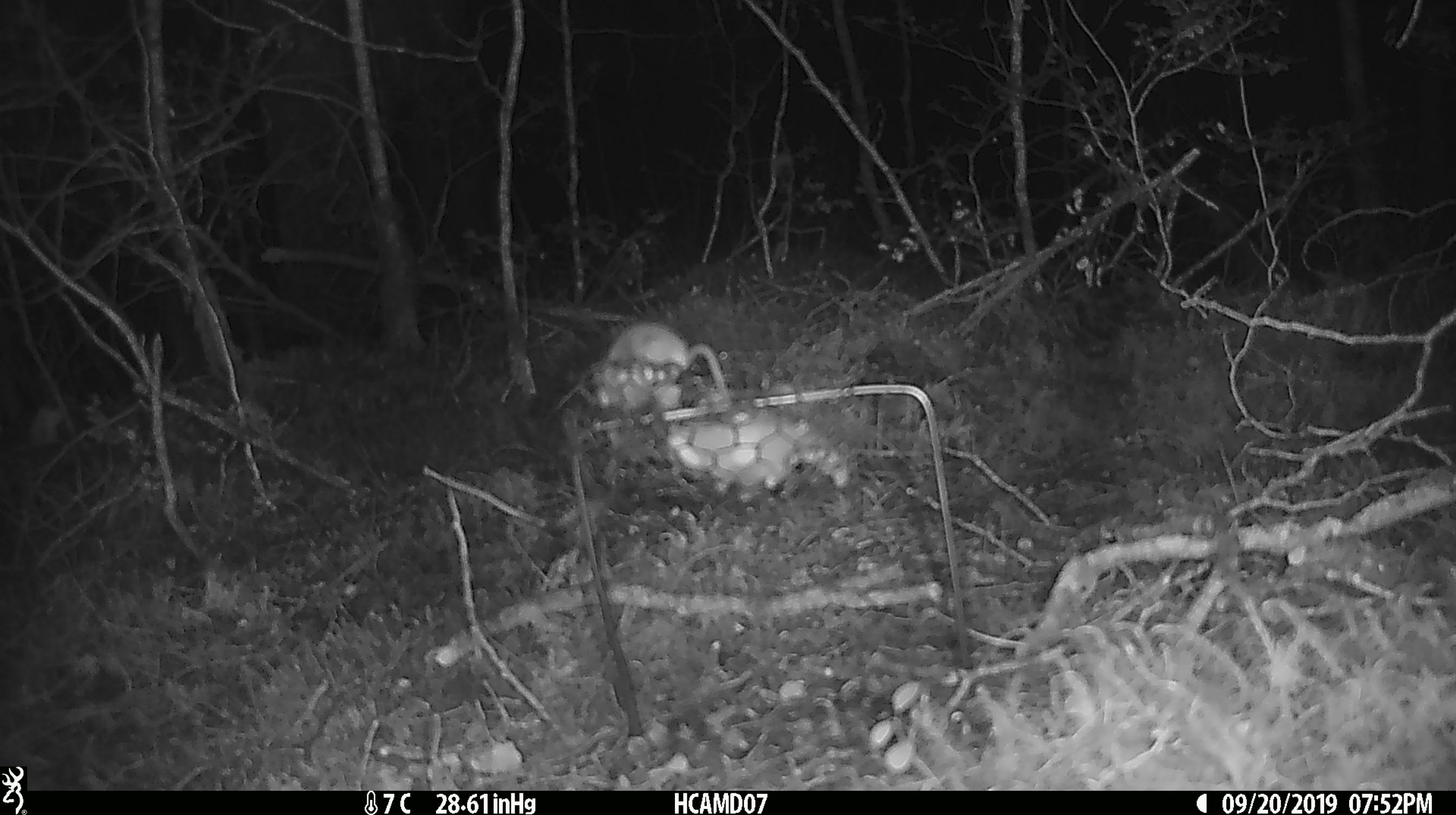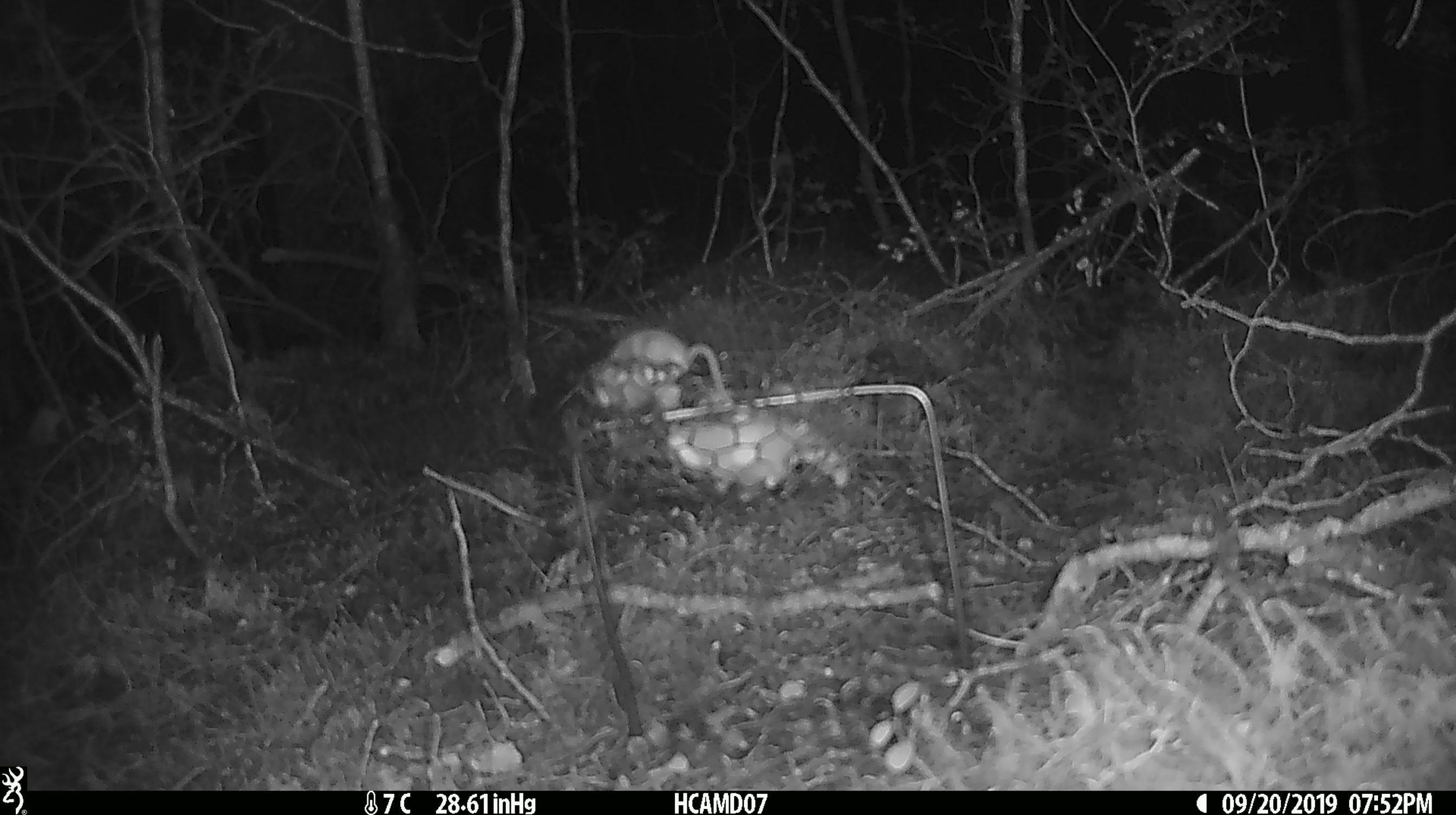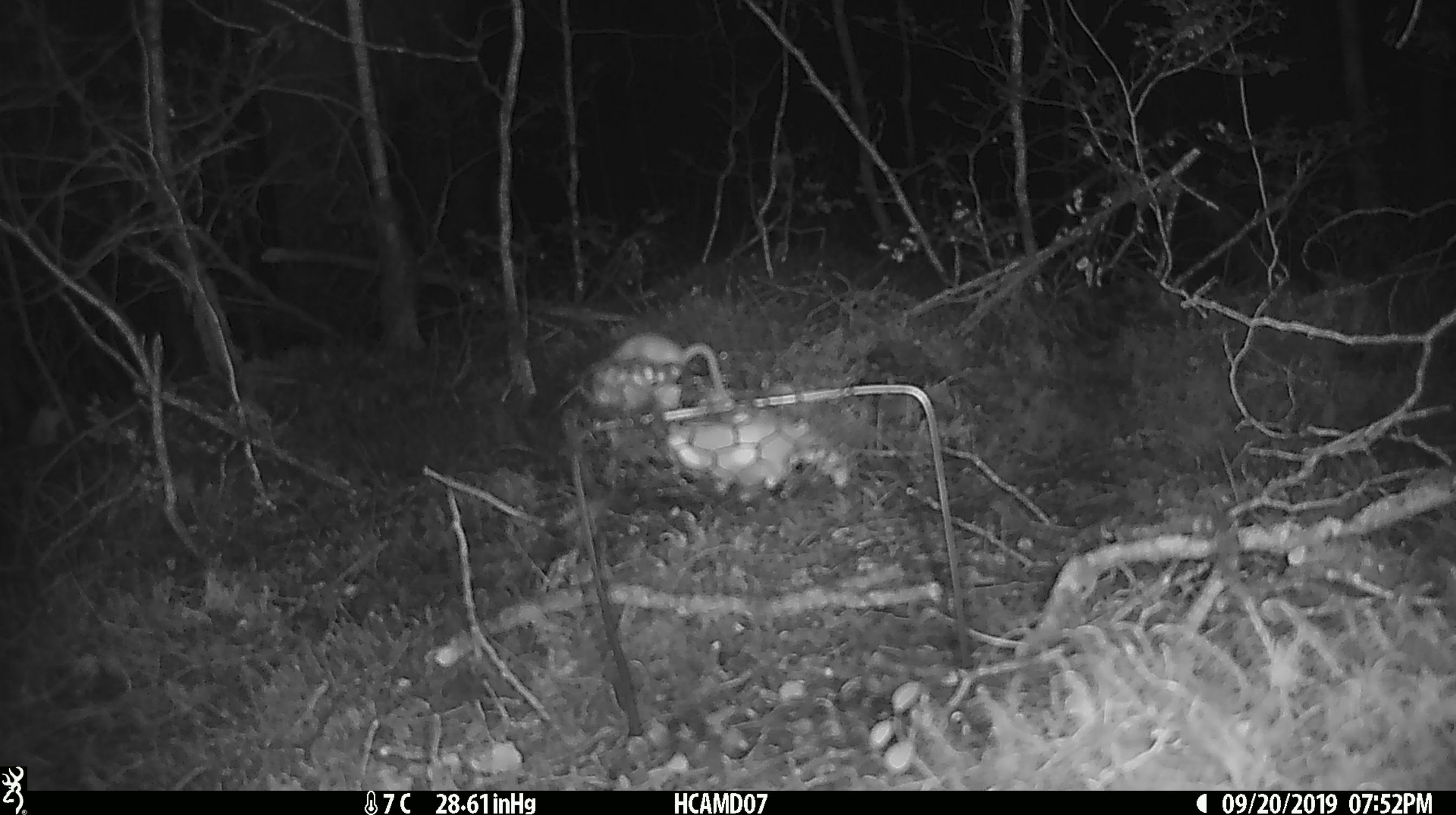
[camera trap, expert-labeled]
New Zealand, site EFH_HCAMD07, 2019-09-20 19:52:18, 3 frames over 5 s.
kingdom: Animalia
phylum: Chordata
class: Mammalia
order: Rodentia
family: Muridae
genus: Mus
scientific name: Mus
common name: mouse